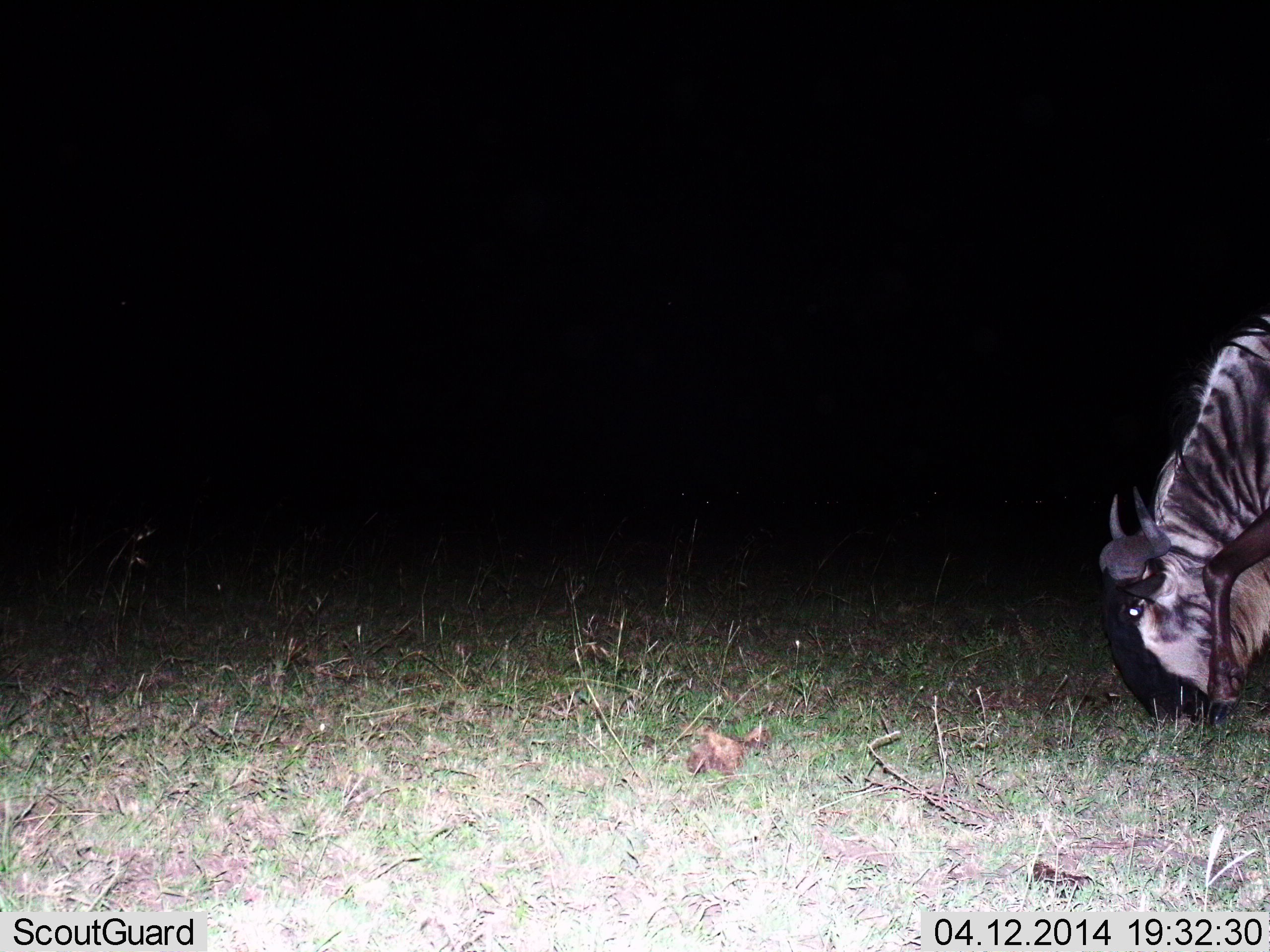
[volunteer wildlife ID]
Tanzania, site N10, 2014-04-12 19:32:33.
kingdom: Animalia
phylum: Chordata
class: Mammalia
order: Artiodactyla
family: Bovidae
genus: Connochaetes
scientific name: Connochaetes taurinus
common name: blue wildebeest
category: wildebeest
Wildebeest (blue wildebeest) (Connochaetes taurinus), count 1. Behavior (volunteer vote fractions): standing 10%, resting 0%, moving 0%, interacting 0%. Young present (vote fraction): 0%. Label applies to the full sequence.